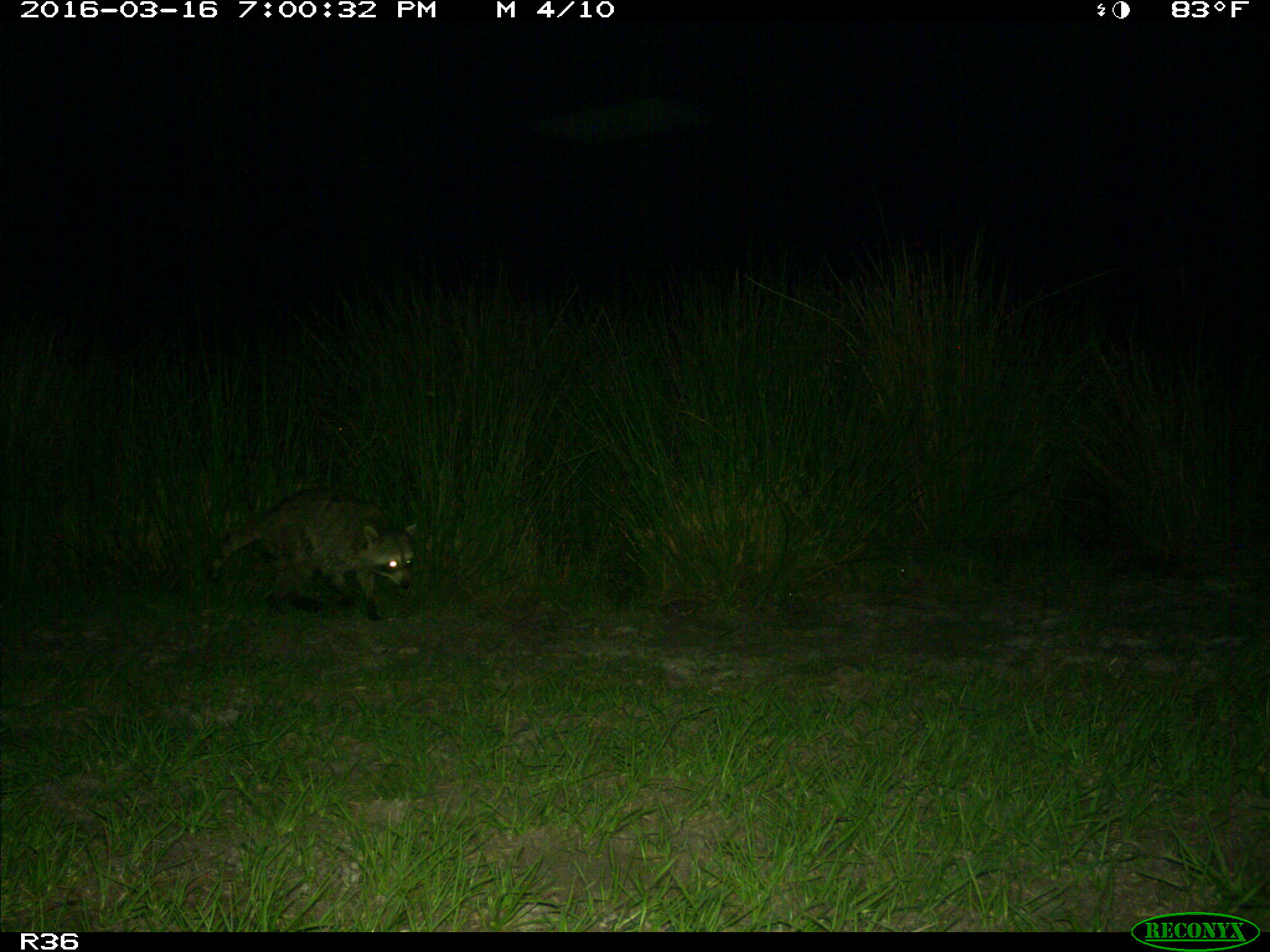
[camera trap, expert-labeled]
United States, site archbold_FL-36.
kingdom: Animalia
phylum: Chordata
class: Mammalia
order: Carnivora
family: Procyonidae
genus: Procyon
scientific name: Procyon lotor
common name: common raccoon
Procyon lotor (common raccoon).